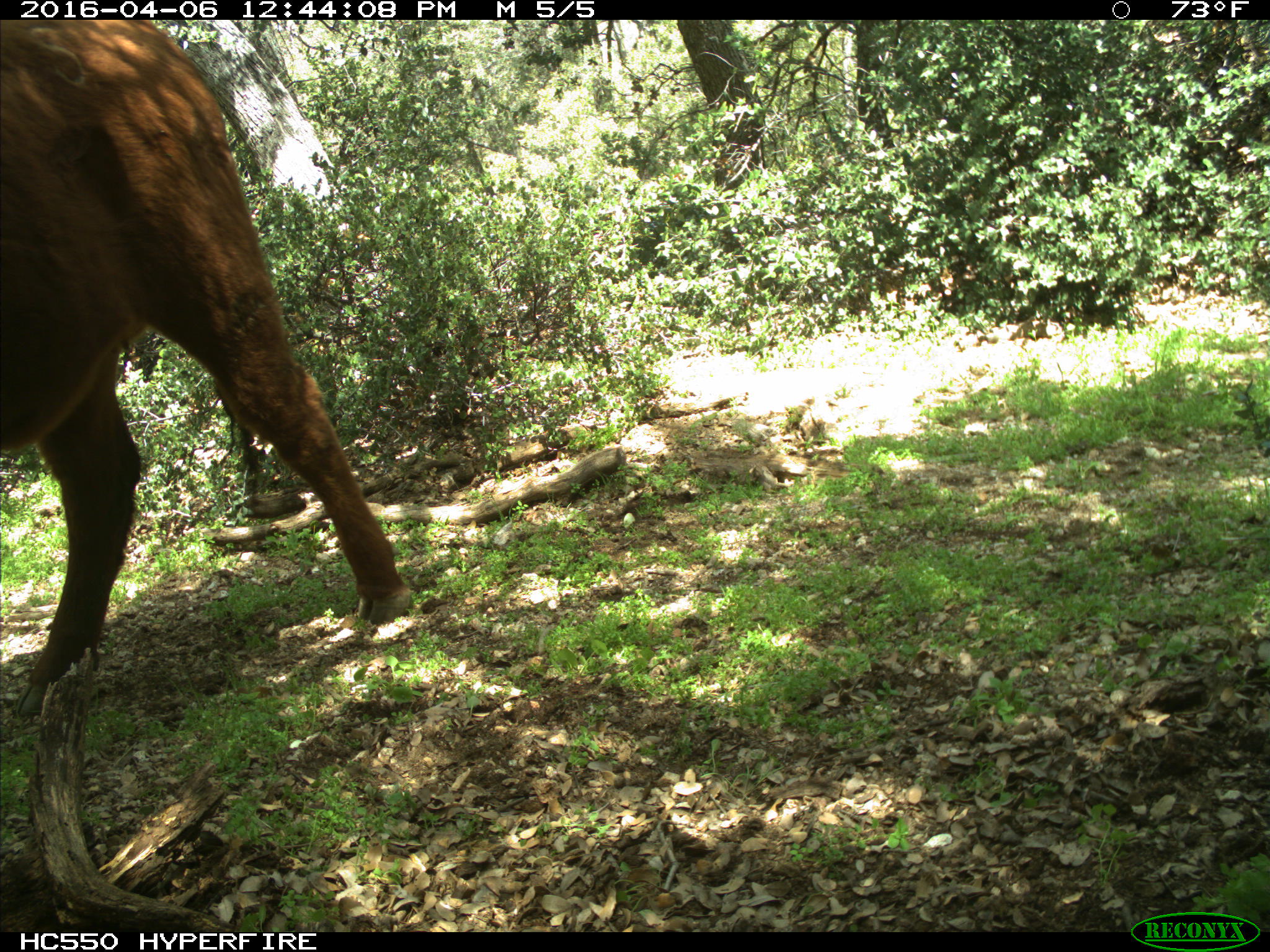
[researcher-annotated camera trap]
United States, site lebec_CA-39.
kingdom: Animalia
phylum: Chordata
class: Mammalia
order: Artiodactyla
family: Bovidae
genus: Bos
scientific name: Bos taurus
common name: domestic cow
Bos taurus (domestic cow).